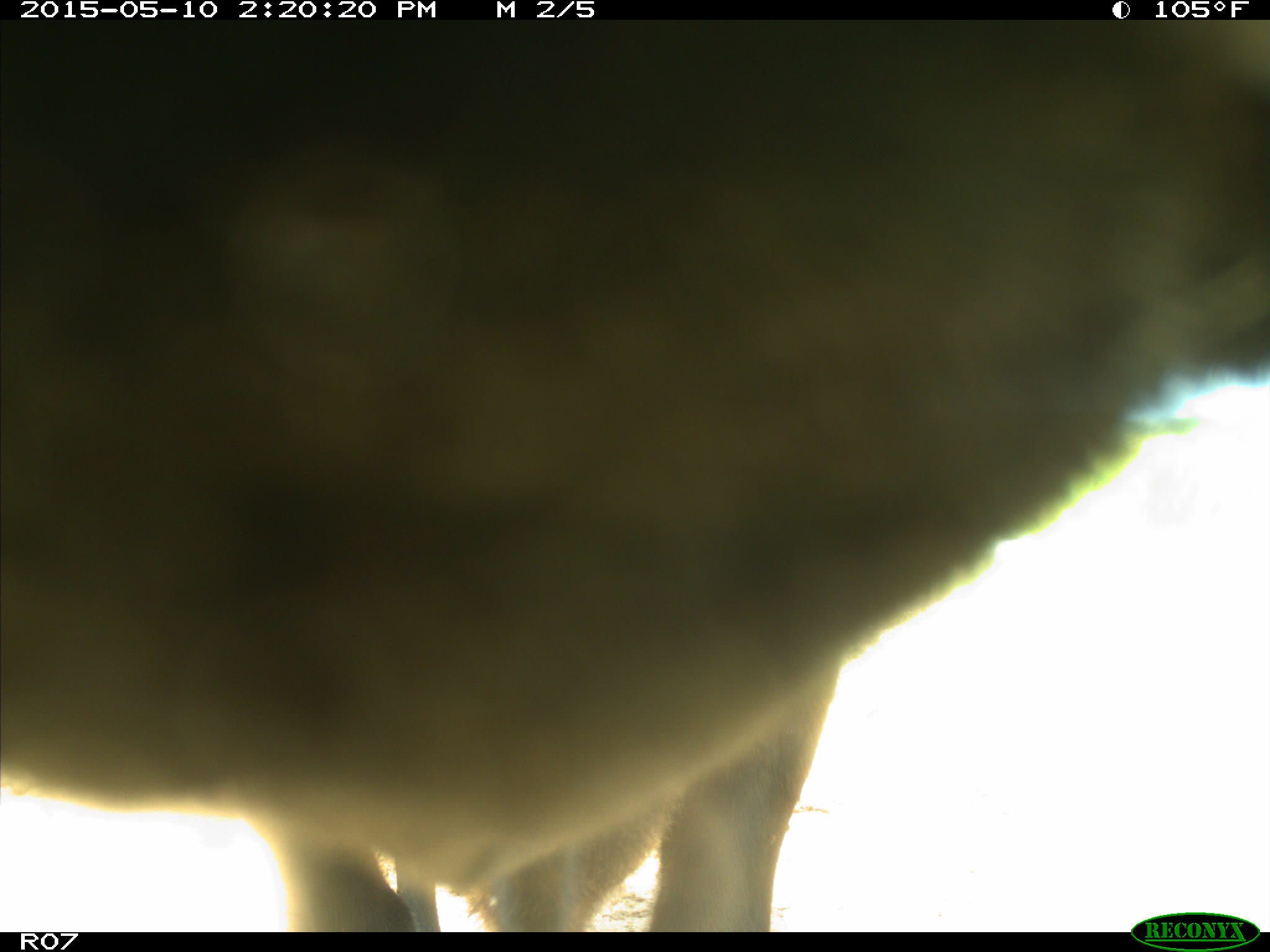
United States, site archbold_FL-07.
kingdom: Animalia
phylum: Chordata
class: Mammalia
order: Artiodactyla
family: Bovidae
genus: Bos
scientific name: Bos taurus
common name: domestic cow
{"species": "Bos taurus (domestic cow)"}